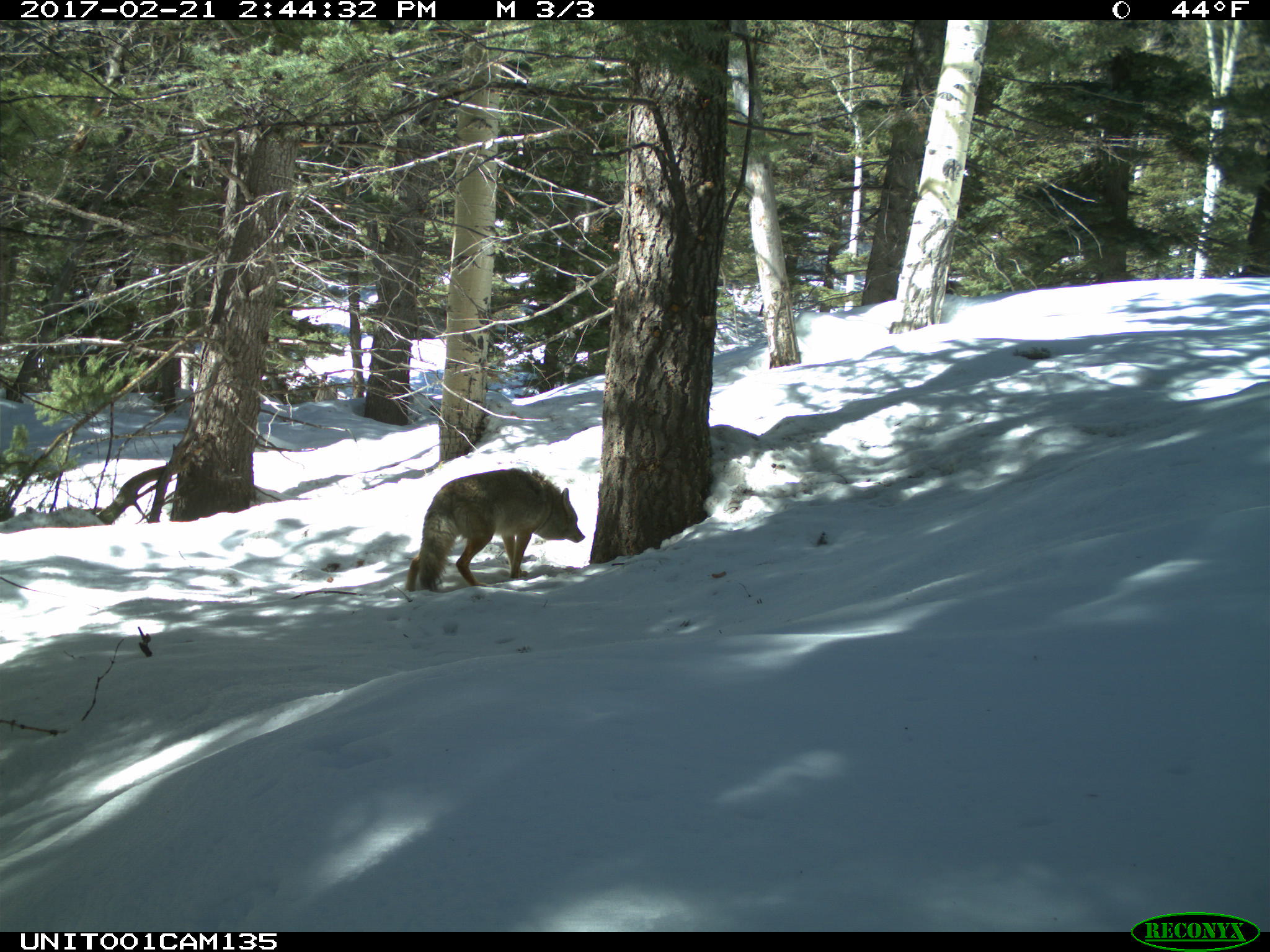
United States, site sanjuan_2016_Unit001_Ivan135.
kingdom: Animalia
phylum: Chordata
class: Mammalia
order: Carnivora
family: Canidae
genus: Canis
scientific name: Canis latrans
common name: coyote